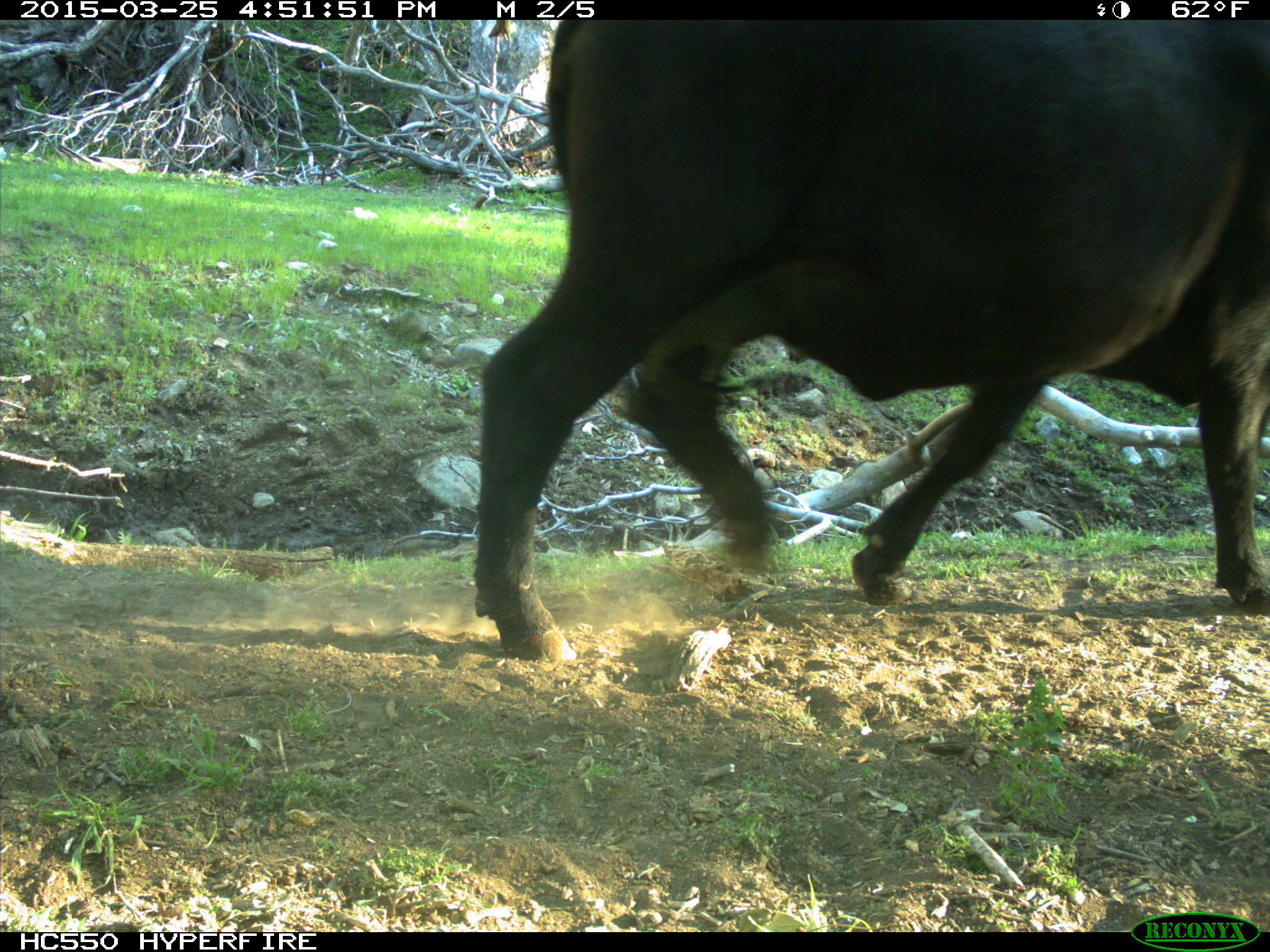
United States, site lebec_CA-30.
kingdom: Animalia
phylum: Chordata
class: Mammalia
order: Artiodactyla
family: Bovidae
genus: Bos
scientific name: Bos taurus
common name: domestic cow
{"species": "Bos taurus (domestic cow)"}